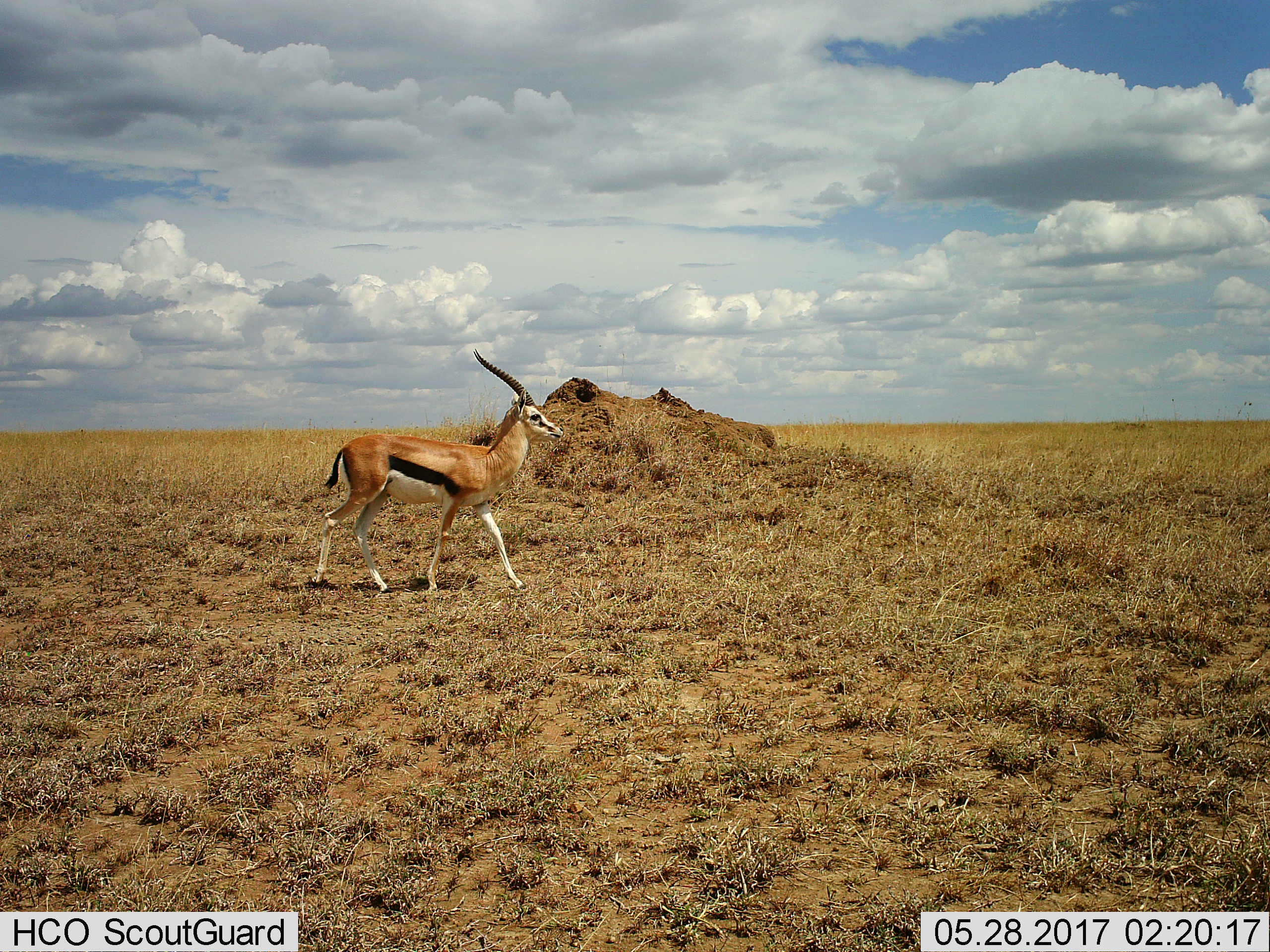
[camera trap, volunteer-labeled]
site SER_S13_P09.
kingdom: Animalia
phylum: Chordata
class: Mammalia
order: Artiodactyla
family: Bovidae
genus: Eudorcas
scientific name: Eudorcas thomsonii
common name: thomson's gazelle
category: gazellethomsons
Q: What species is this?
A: Gazellethomsons (thomson's gazelle) (Eudorcas thomsonii).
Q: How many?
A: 1.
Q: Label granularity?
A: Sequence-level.